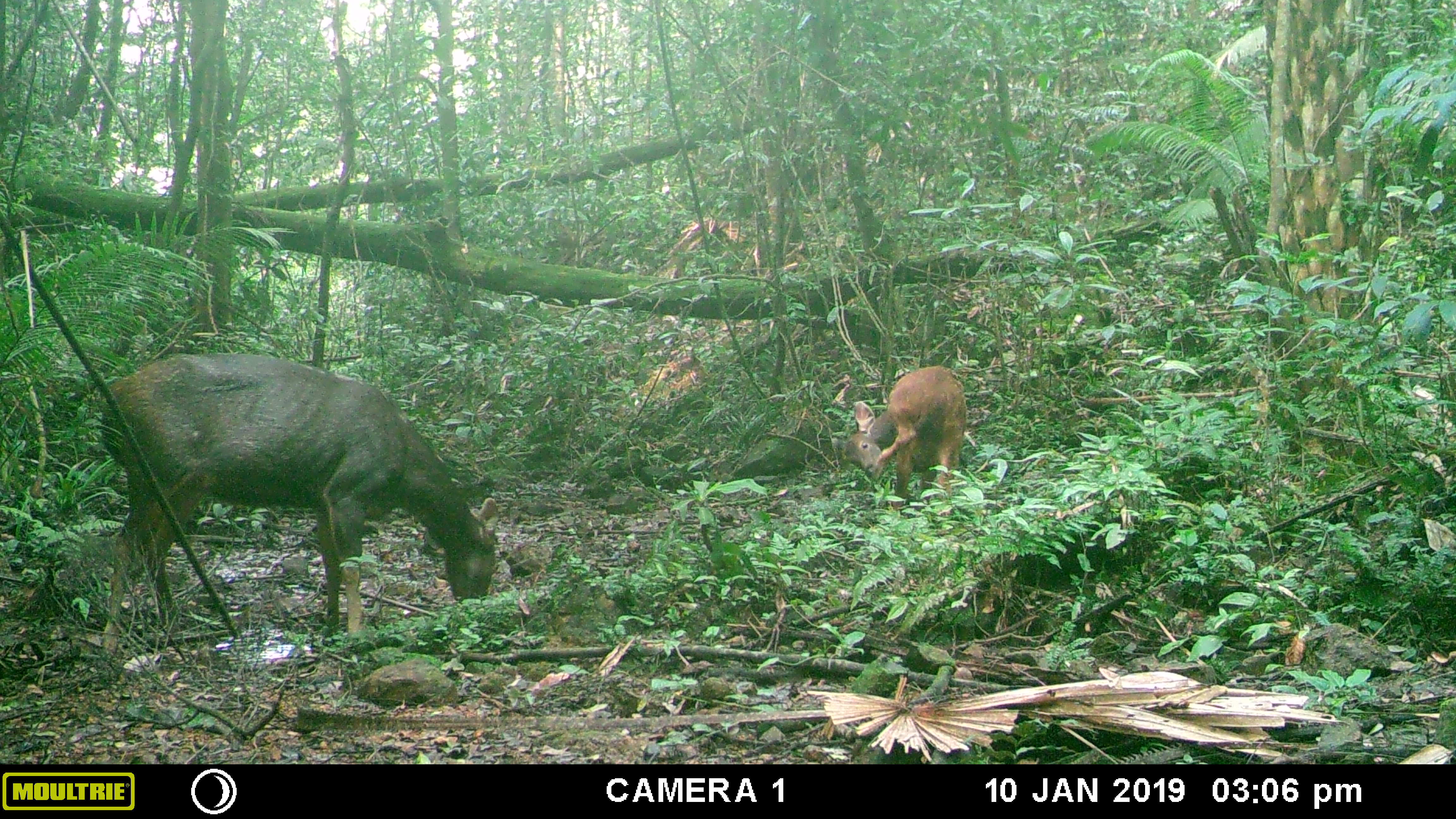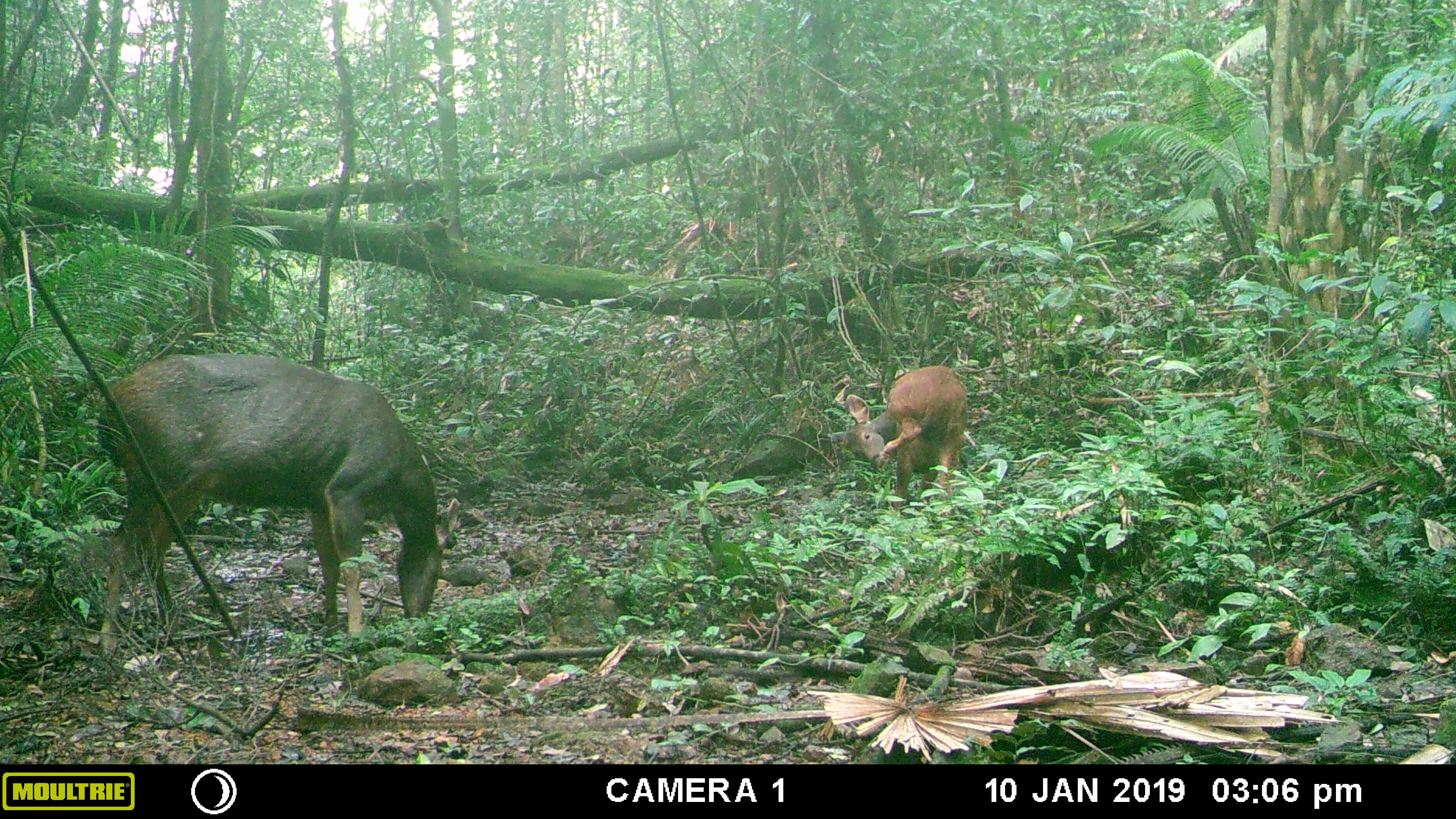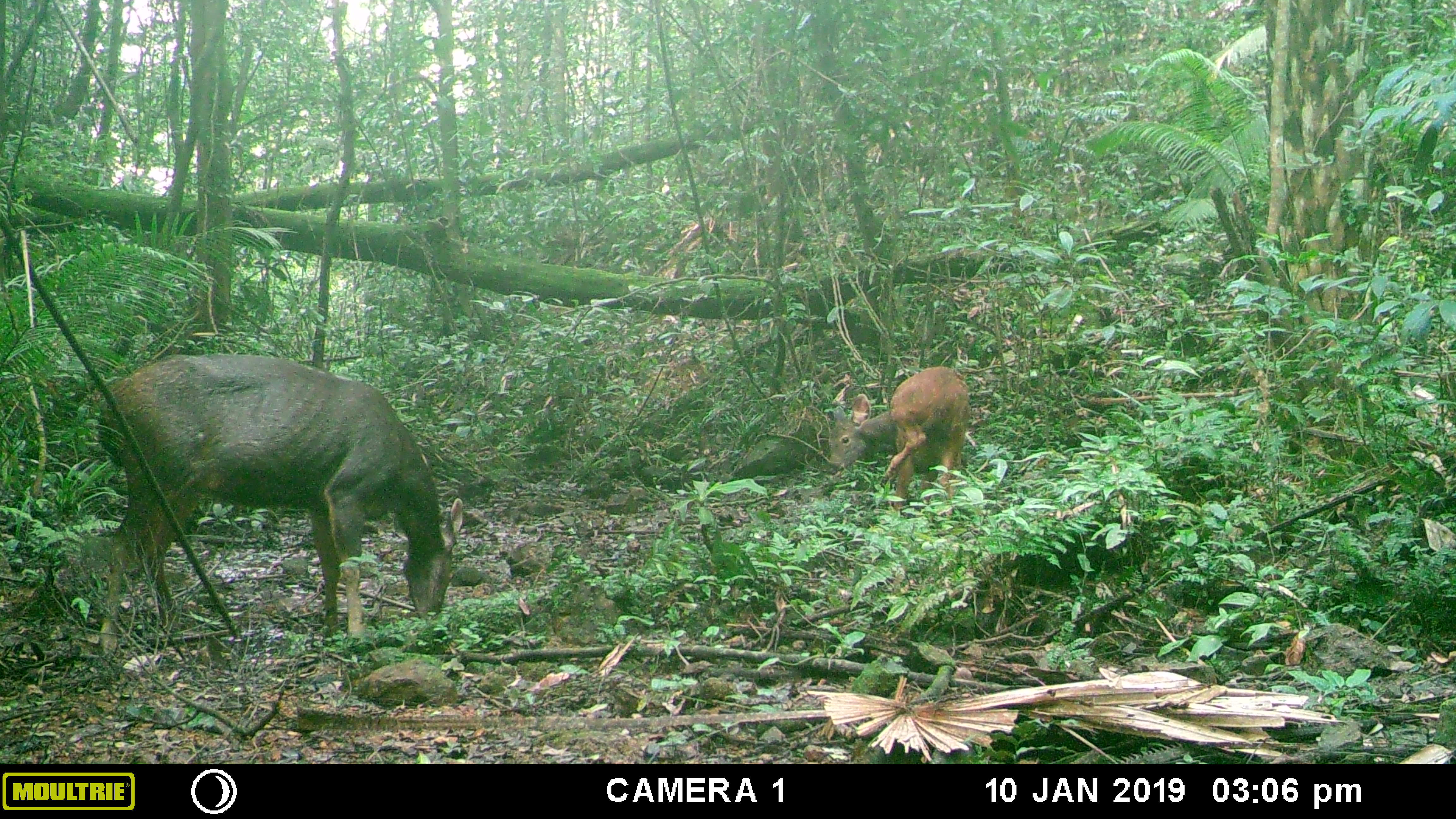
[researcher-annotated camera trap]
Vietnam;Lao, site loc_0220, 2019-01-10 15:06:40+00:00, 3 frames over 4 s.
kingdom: Animalia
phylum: Chordata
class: Mammalia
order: Artiodactyla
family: Cervidae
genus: Rusa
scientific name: Rusa unicolor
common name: sambar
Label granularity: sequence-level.